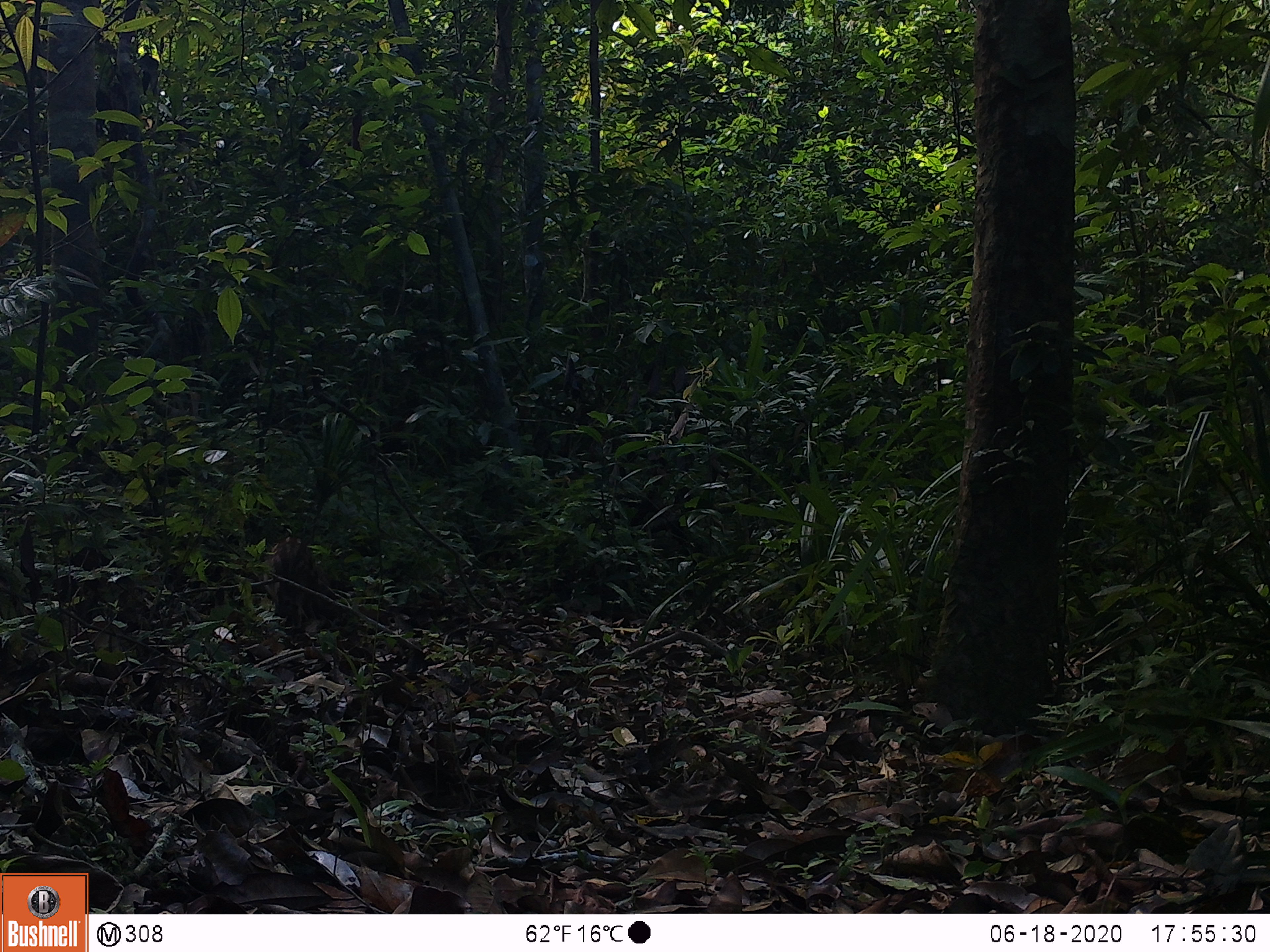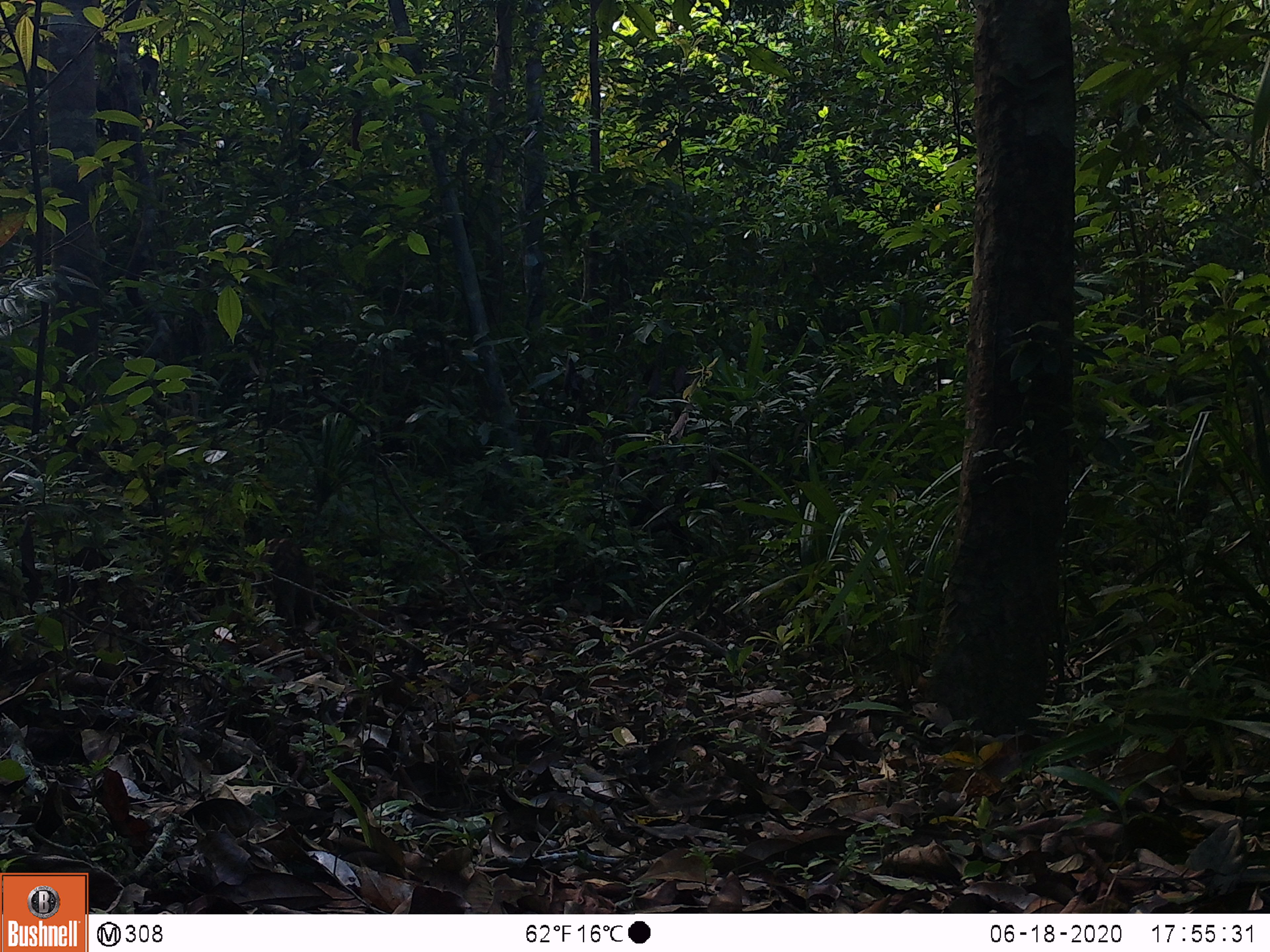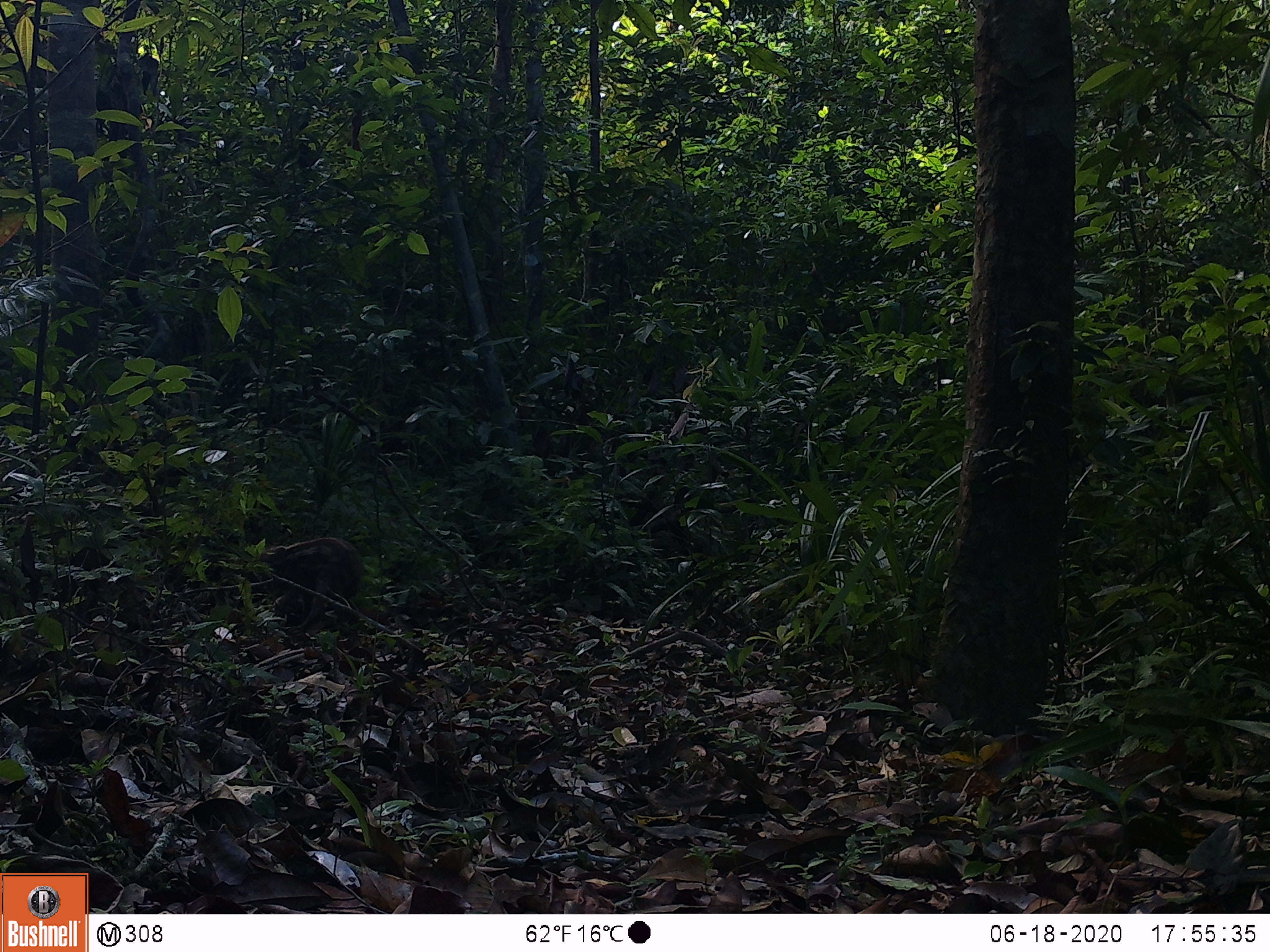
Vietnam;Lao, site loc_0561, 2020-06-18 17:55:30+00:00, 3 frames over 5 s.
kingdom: Animalia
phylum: Chordata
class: Mammalia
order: Artiodactyla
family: Suidae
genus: Sus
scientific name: Sus scrofa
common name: eurasian wild pig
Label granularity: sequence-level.